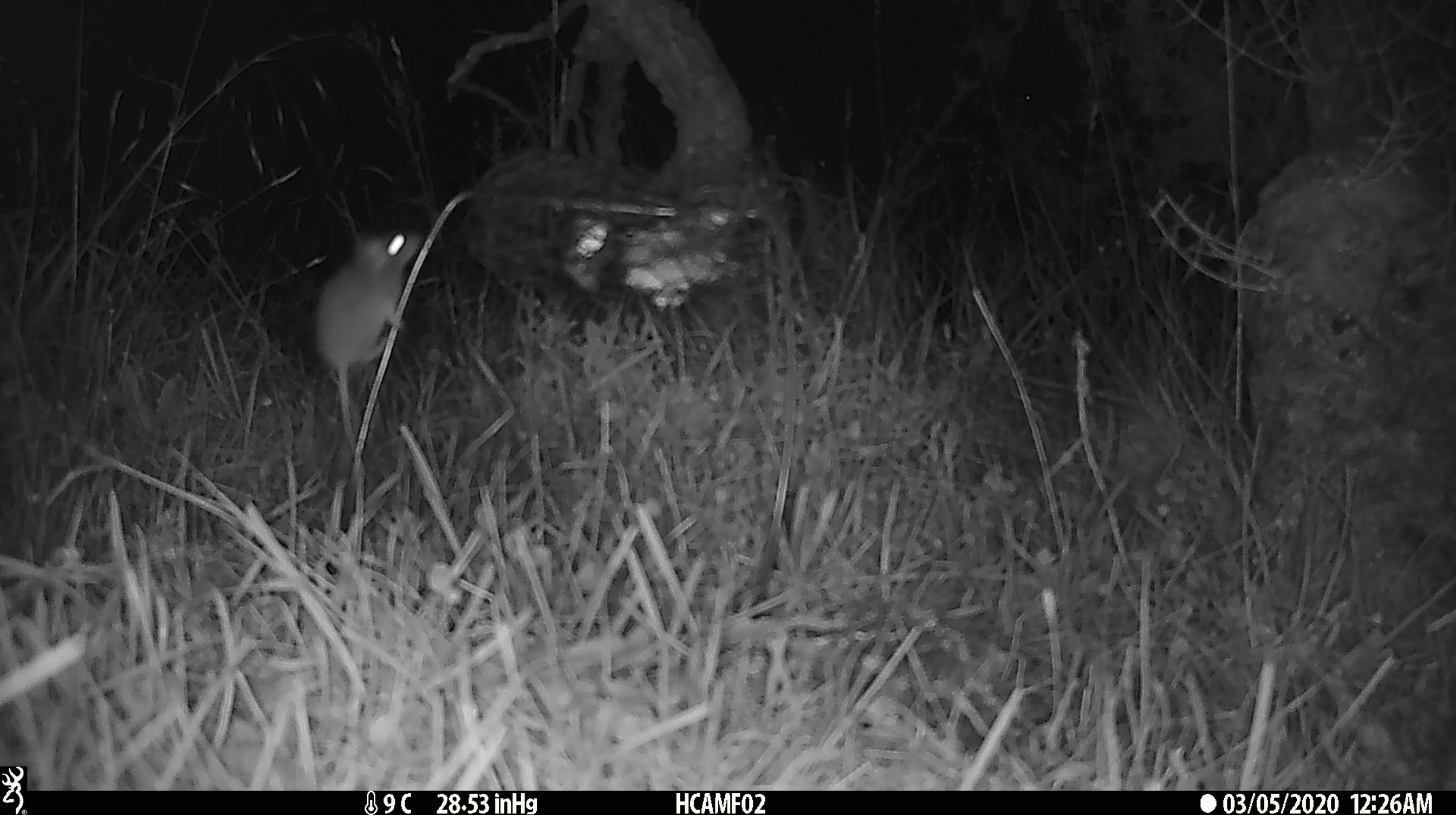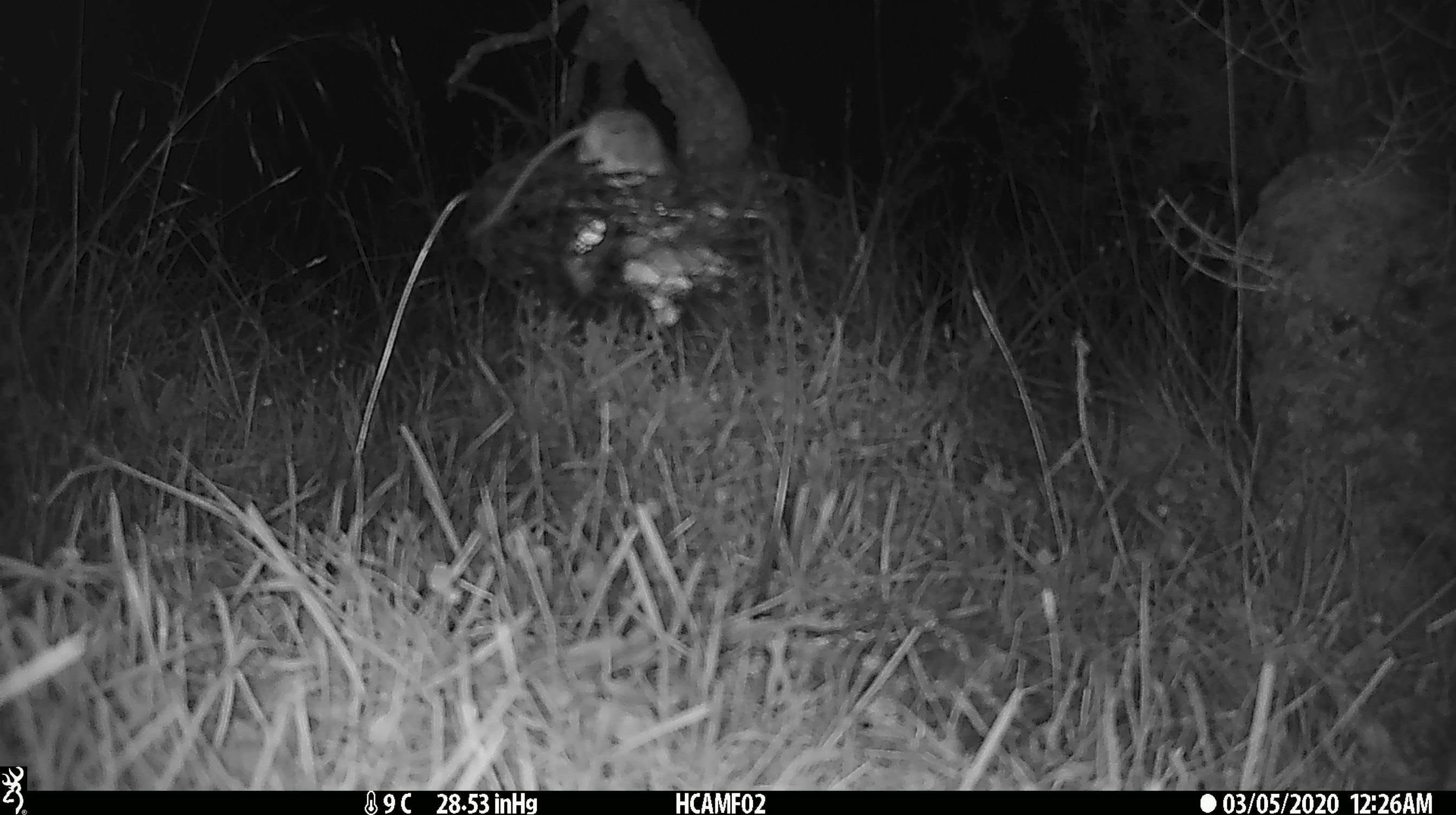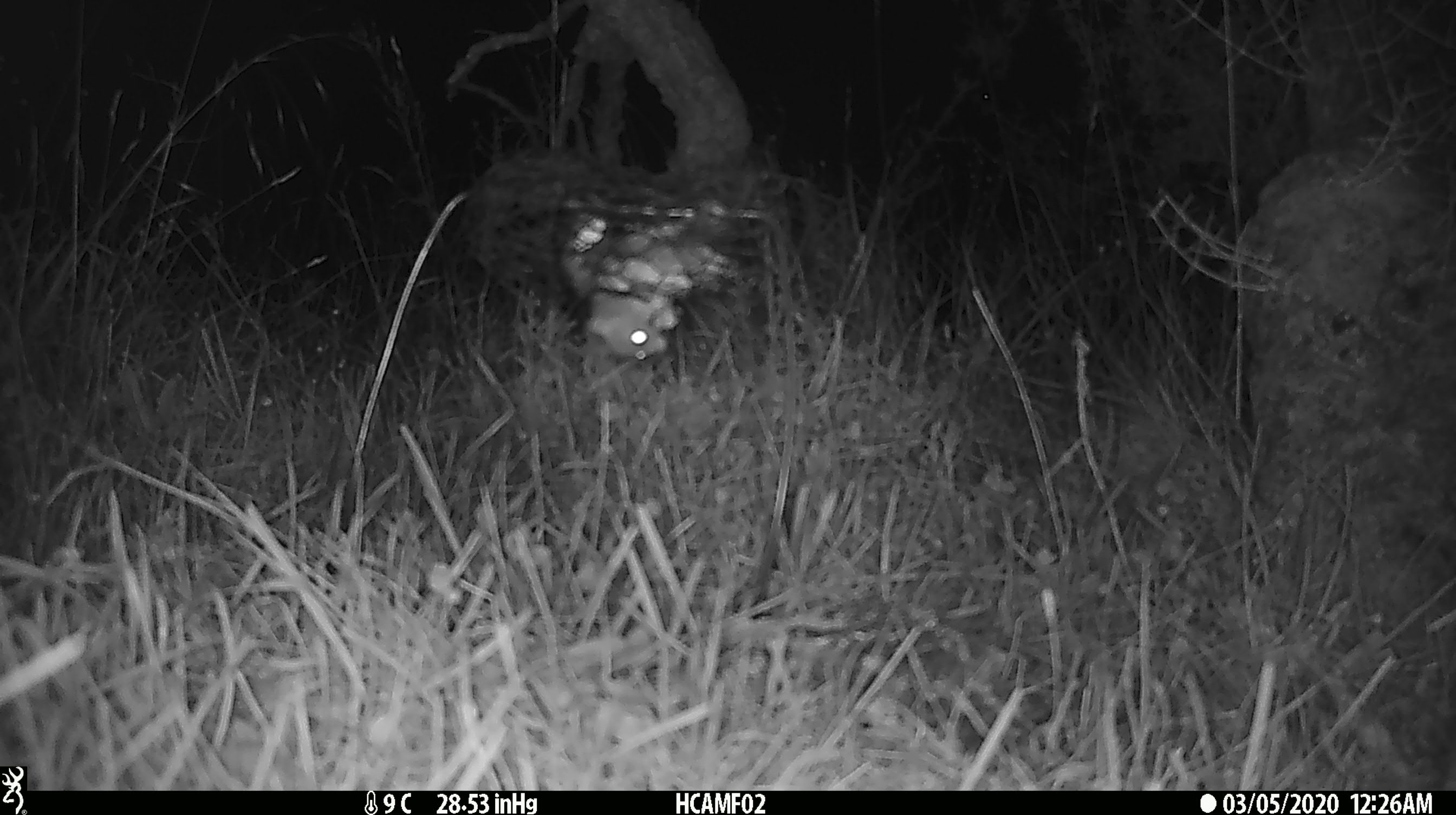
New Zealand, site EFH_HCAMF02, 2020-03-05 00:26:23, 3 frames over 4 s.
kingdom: Animalia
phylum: Chordata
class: Mammalia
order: Rodentia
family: Muridae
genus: Mus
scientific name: Mus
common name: mouse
Mouse (Mus).